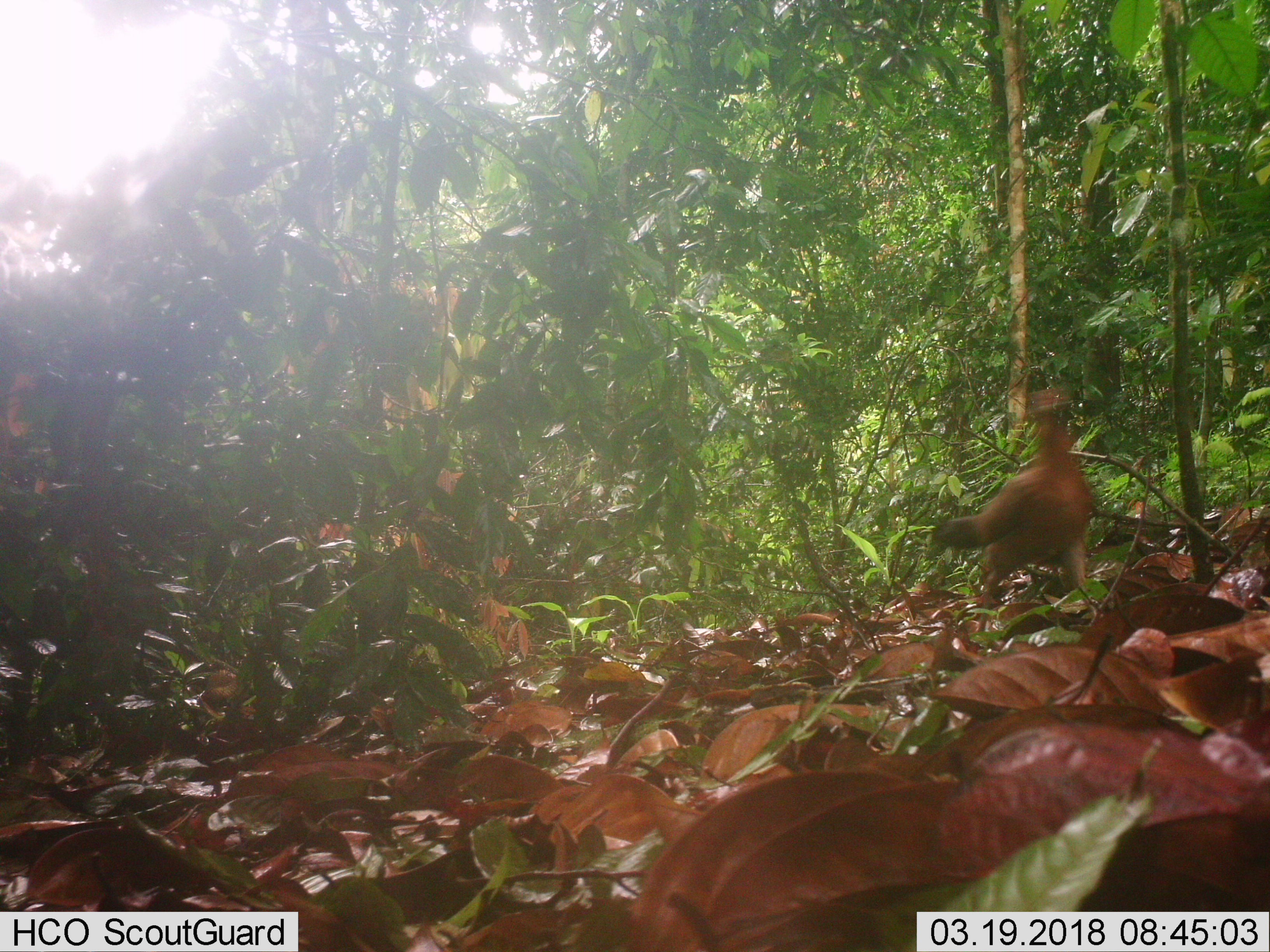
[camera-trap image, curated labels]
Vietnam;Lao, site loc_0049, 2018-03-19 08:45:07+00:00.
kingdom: Animalia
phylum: Chordata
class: Aves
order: Galliformes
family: Phasianidae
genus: Gallus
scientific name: Gallus gallus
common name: red junglefowl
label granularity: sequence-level